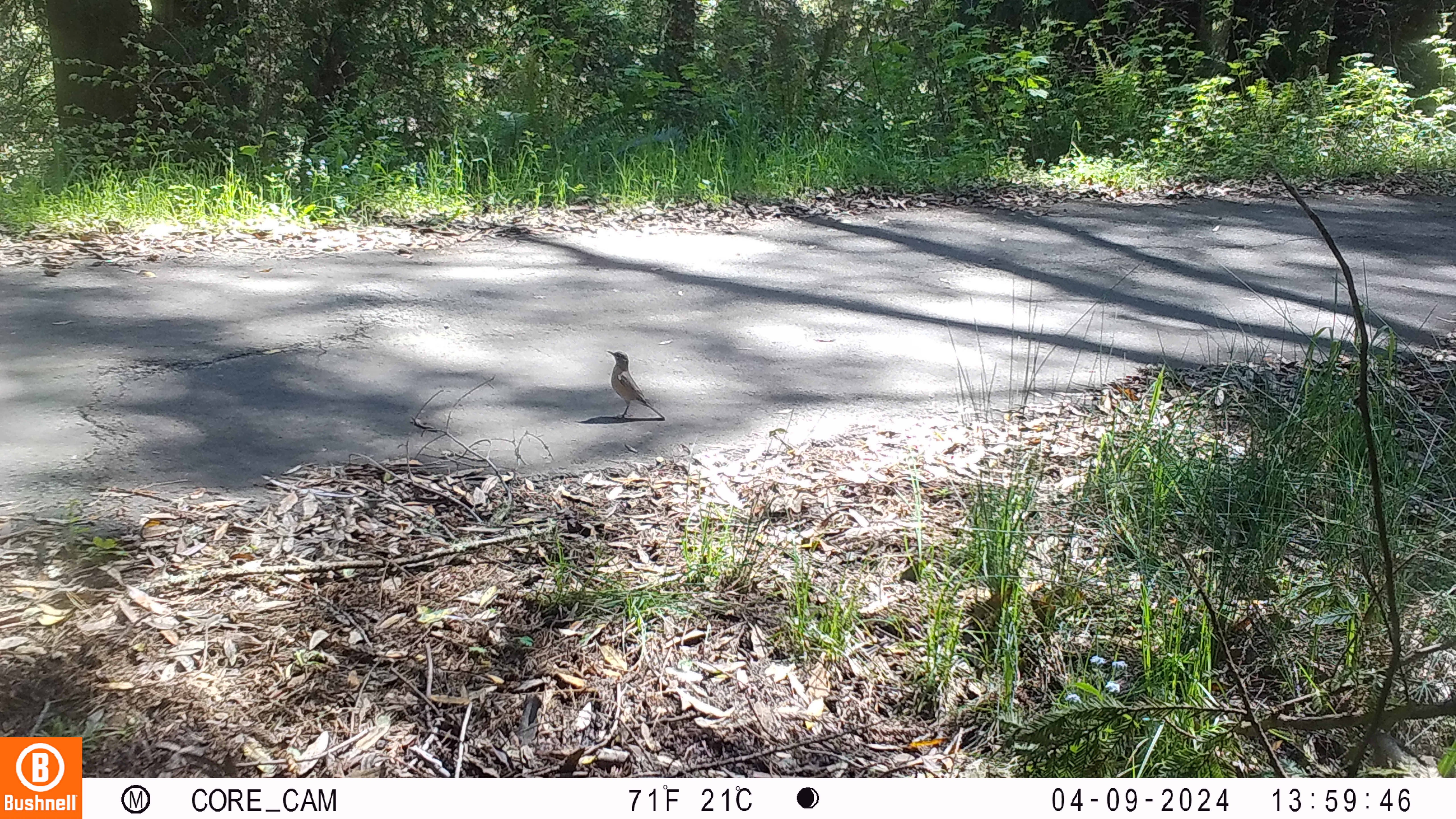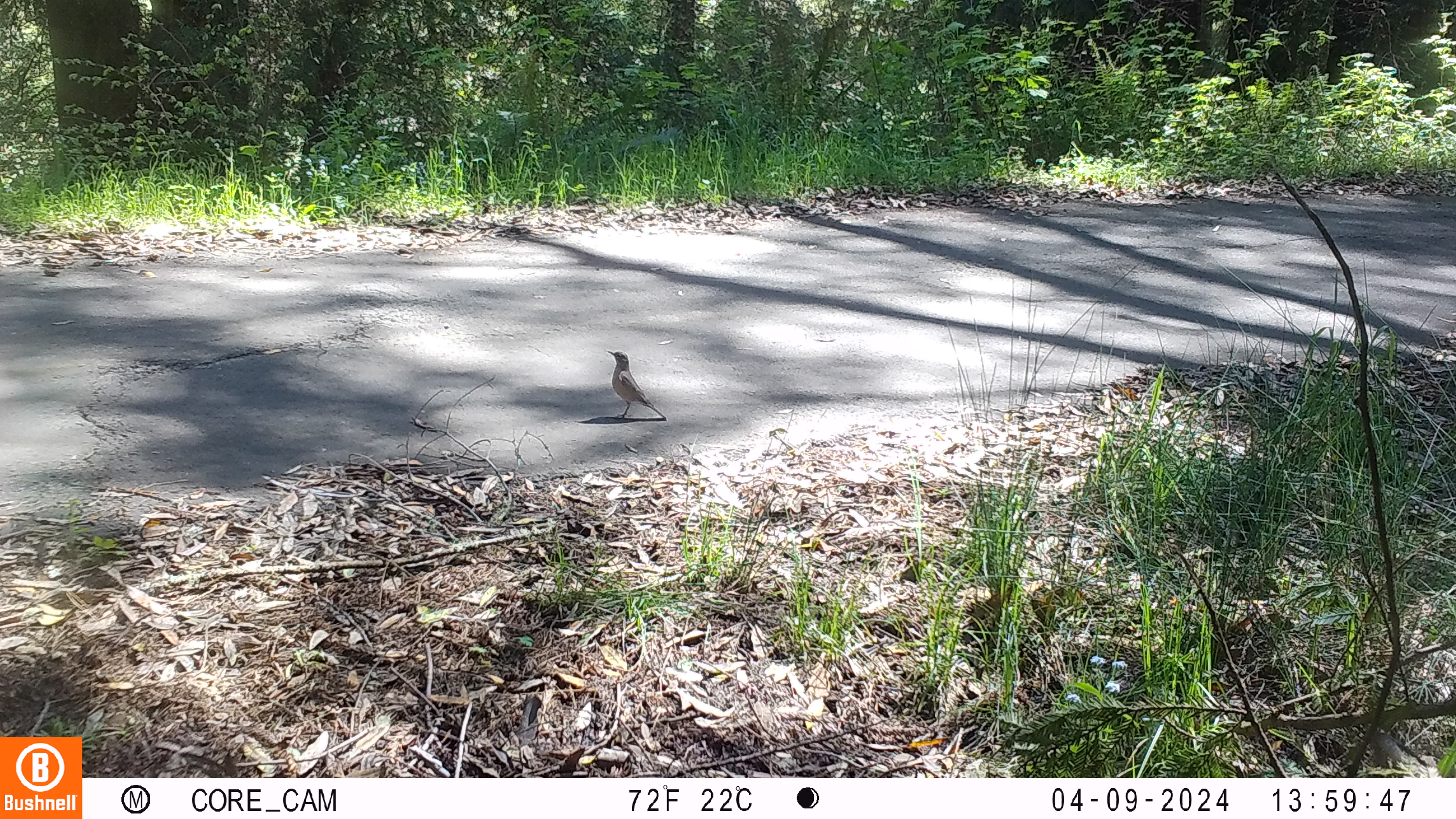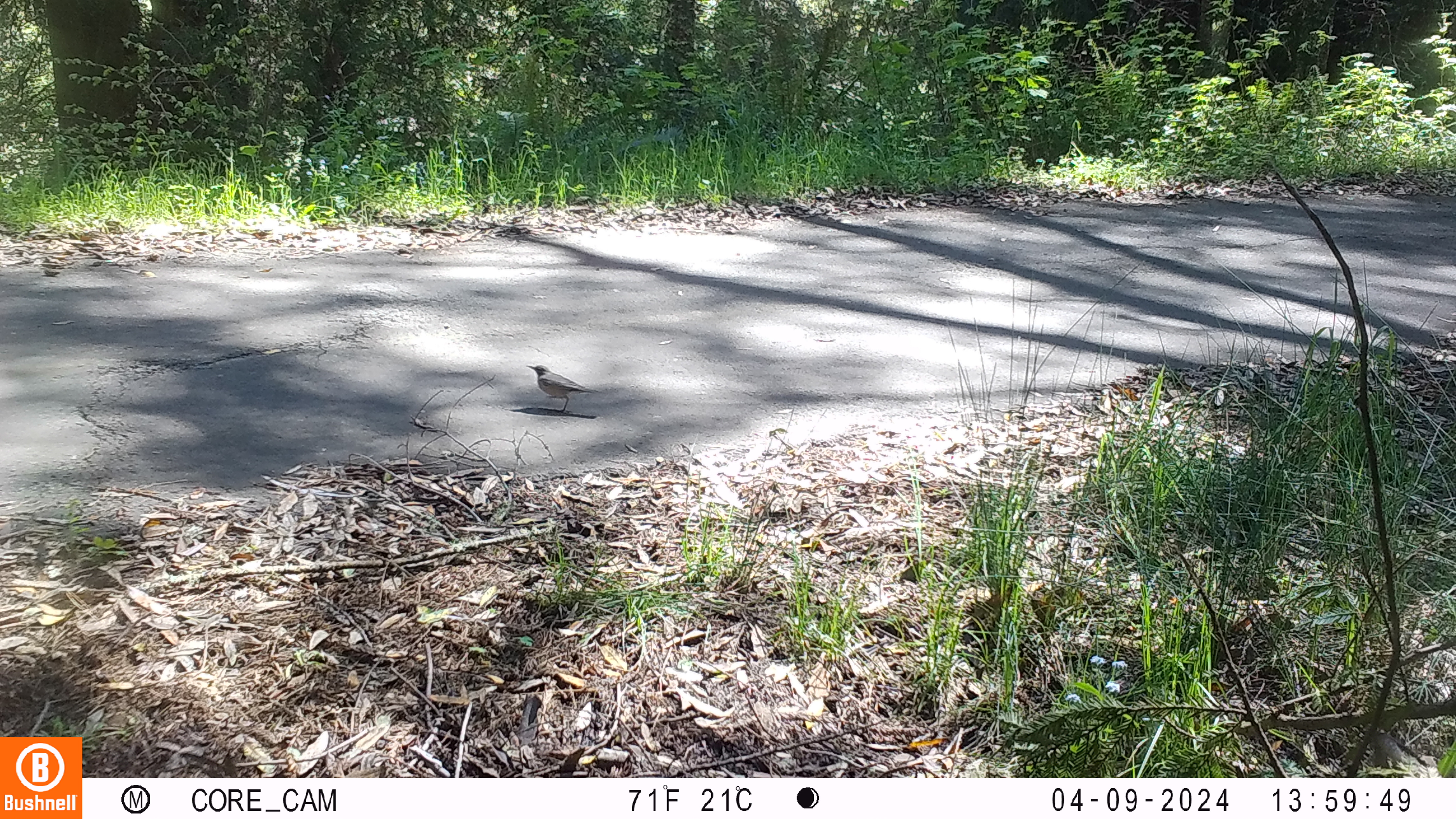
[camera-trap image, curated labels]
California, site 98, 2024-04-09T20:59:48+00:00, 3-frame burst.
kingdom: Animalia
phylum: Chordata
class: Aves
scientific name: Aves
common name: bird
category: unknown bird